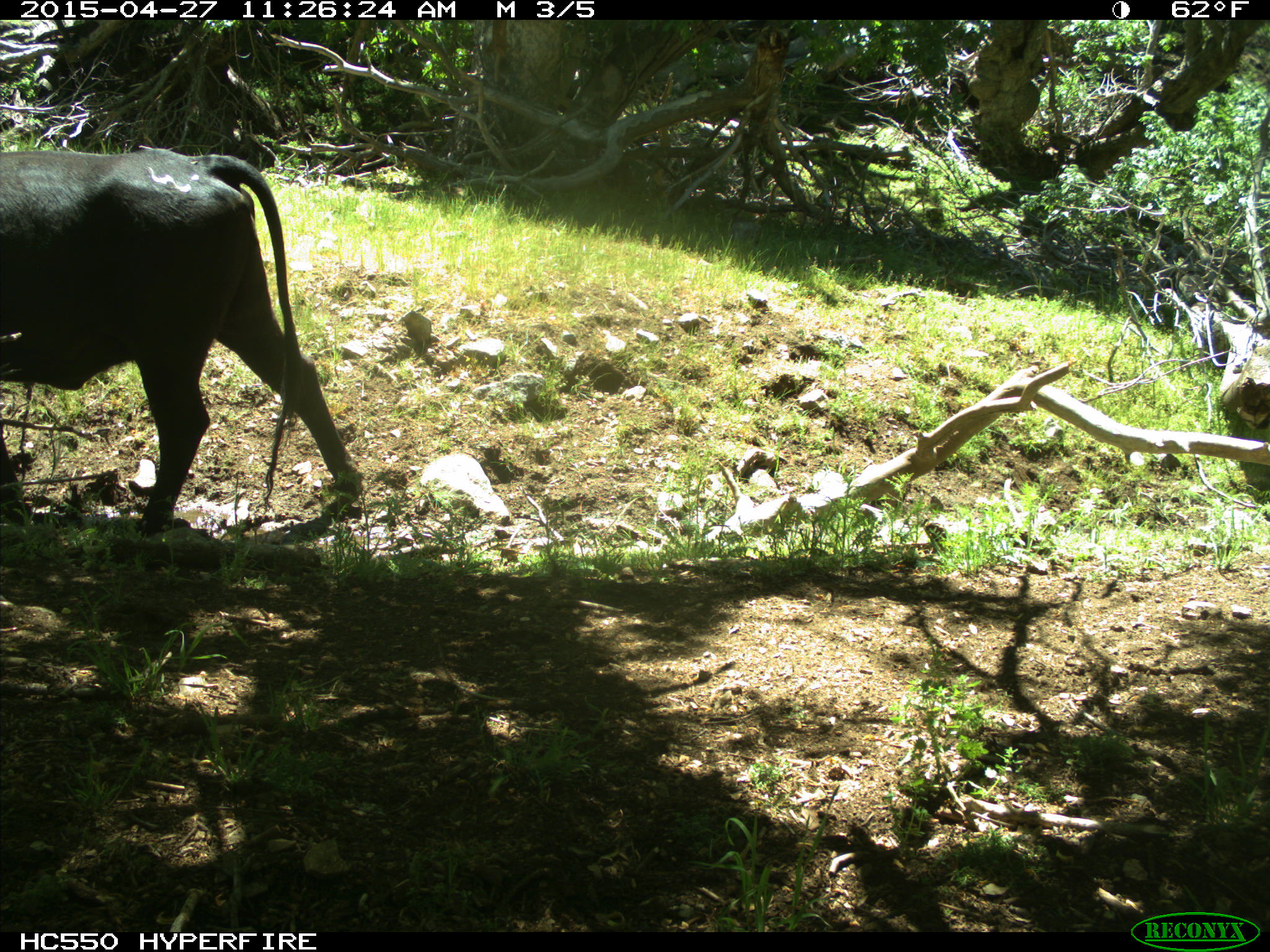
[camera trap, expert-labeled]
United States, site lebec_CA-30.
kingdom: Animalia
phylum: Chordata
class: Mammalia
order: Artiodactyla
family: Bovidae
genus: Bos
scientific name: Bos taurus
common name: domestic cow